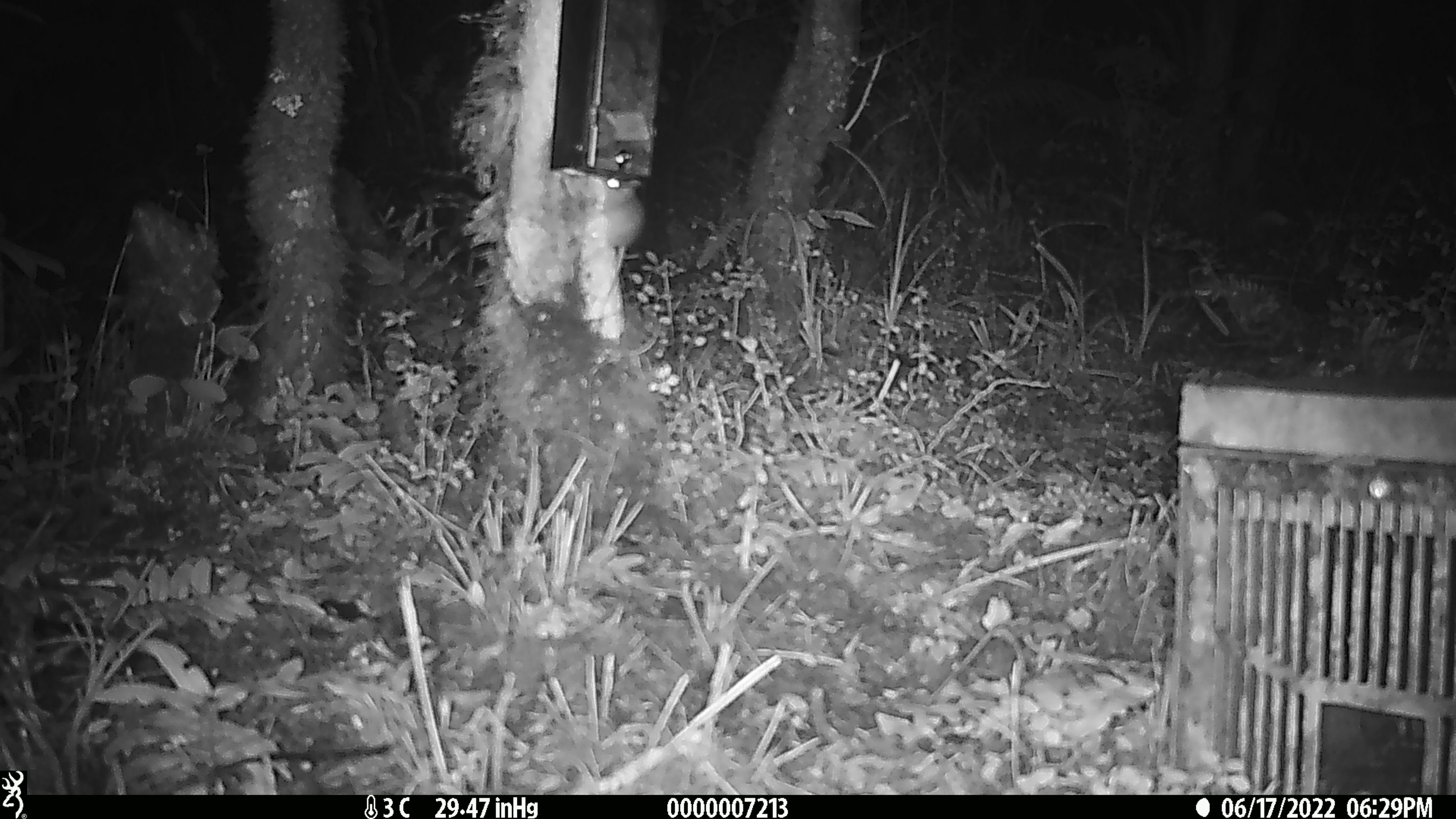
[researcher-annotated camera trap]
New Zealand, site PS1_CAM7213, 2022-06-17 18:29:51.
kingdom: Animalia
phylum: Chordata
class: Mammalia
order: Rodentia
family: Muridae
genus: Mus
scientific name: Mus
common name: mouse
Mouse (Mus).